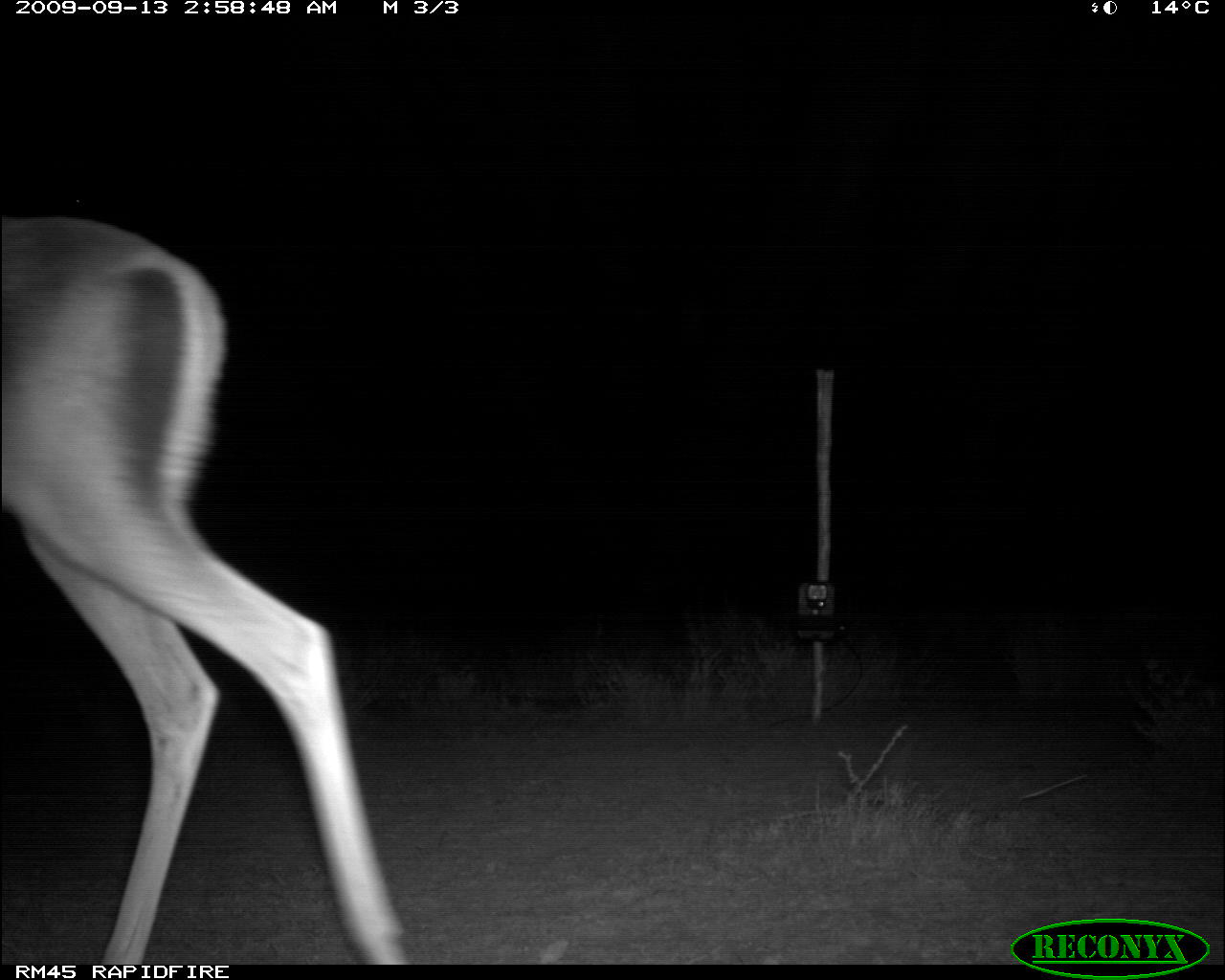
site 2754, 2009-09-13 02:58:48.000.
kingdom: Animalia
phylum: Chordata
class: Mammalia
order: Artiodactyla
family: Bovidae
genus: Nanger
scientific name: Nanger granti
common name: grant's gazelle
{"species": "Nanger granti (grant's gazelle)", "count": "1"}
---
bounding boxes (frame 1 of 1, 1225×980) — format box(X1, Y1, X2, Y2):
nanger granti: box(0, 209, 419, 962)